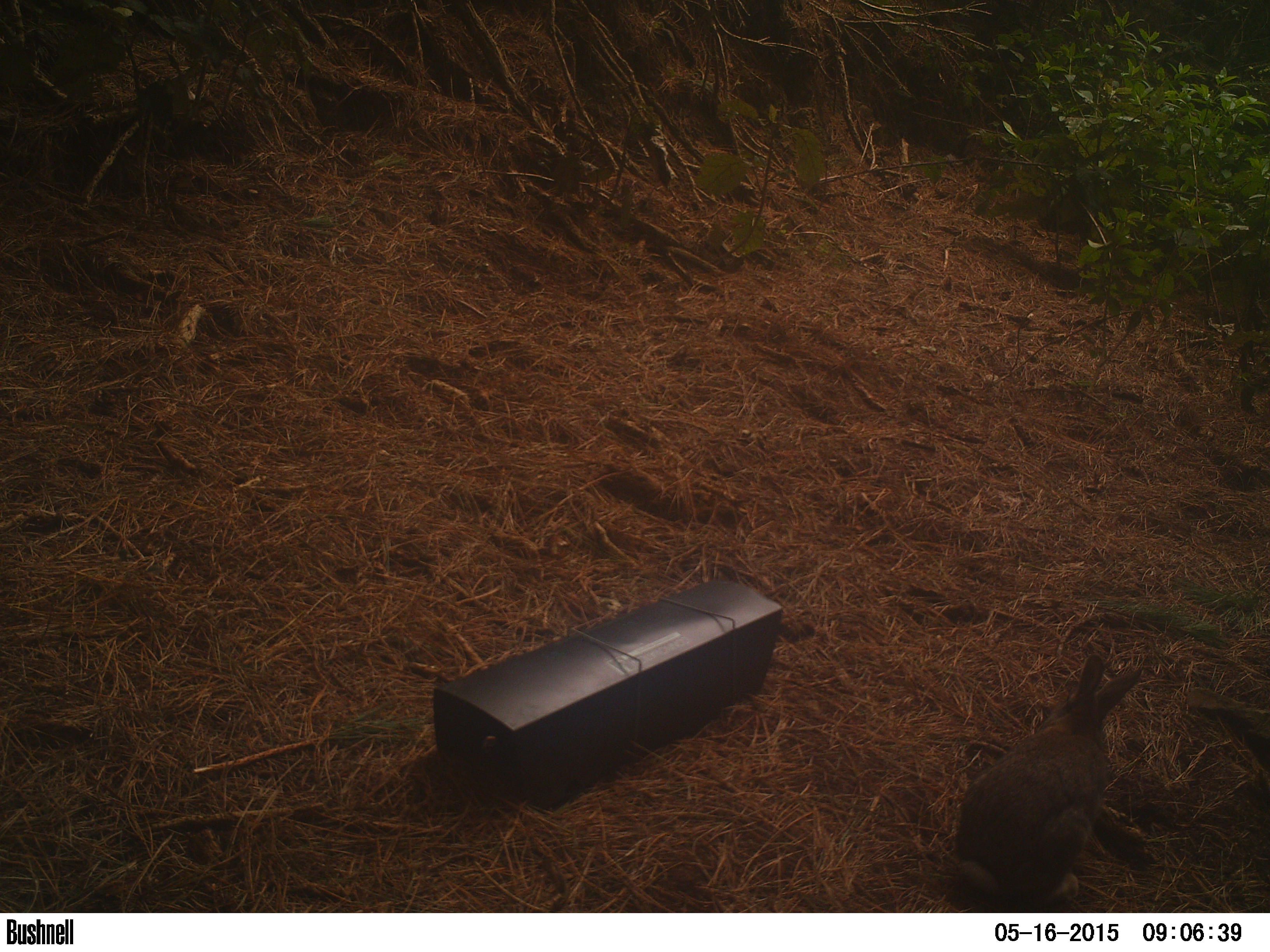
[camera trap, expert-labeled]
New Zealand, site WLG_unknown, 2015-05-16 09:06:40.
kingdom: Animalia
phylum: Chordata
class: Mammalia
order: Lagomorpha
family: Leporidae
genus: Oryctolagus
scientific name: Oryctolagus cuniculus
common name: european rabbit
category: rabbit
Rabbit (european rabbit) (Oryctolagus cuniculus).